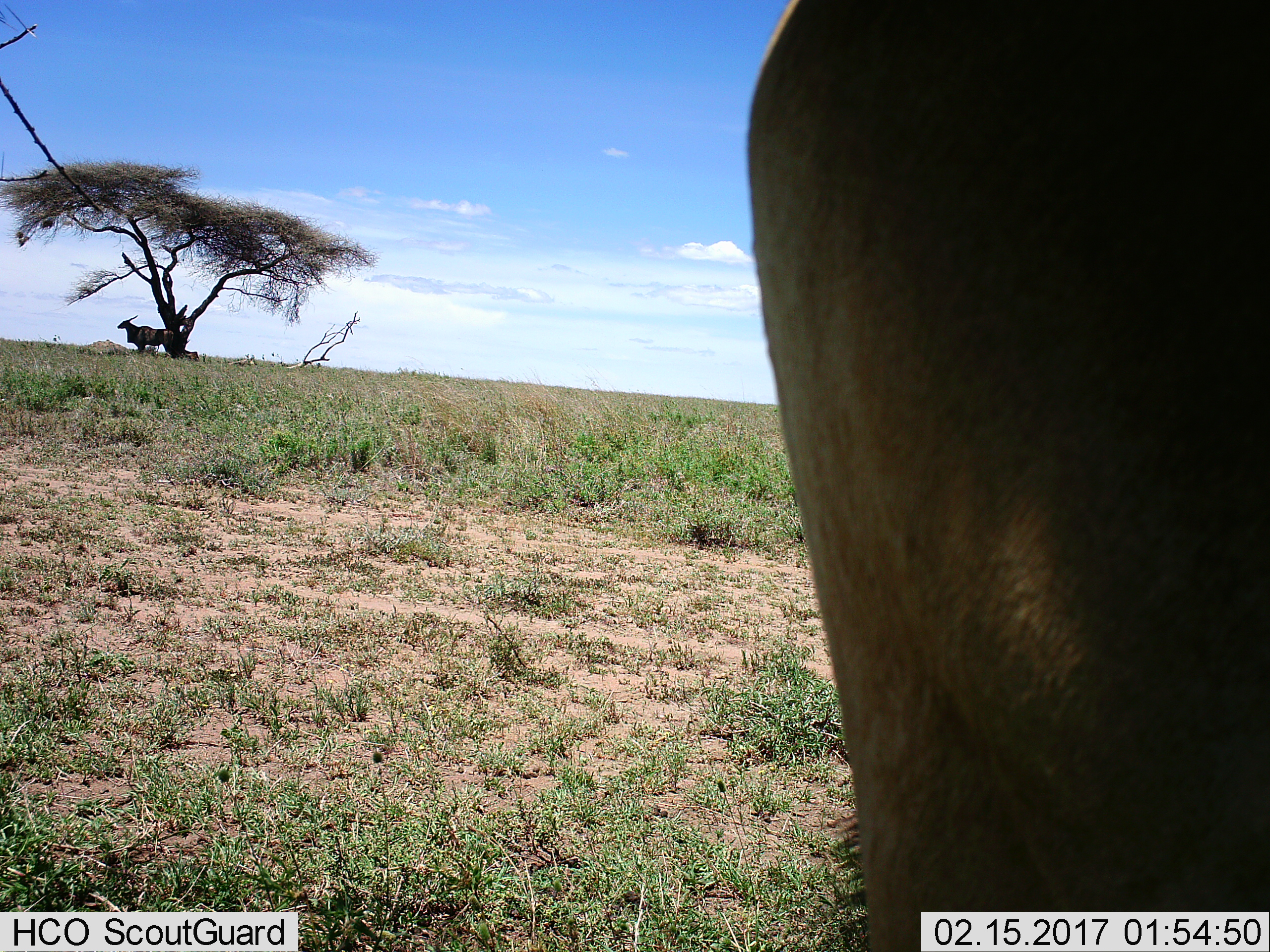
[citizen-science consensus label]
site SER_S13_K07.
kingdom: Animalia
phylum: Chordata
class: Mammalia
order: Artiodactyla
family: Bovidae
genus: Tragelaphus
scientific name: Tragelaphus oryx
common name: eland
Eland (Tragelaphus oryx), count 2. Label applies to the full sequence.